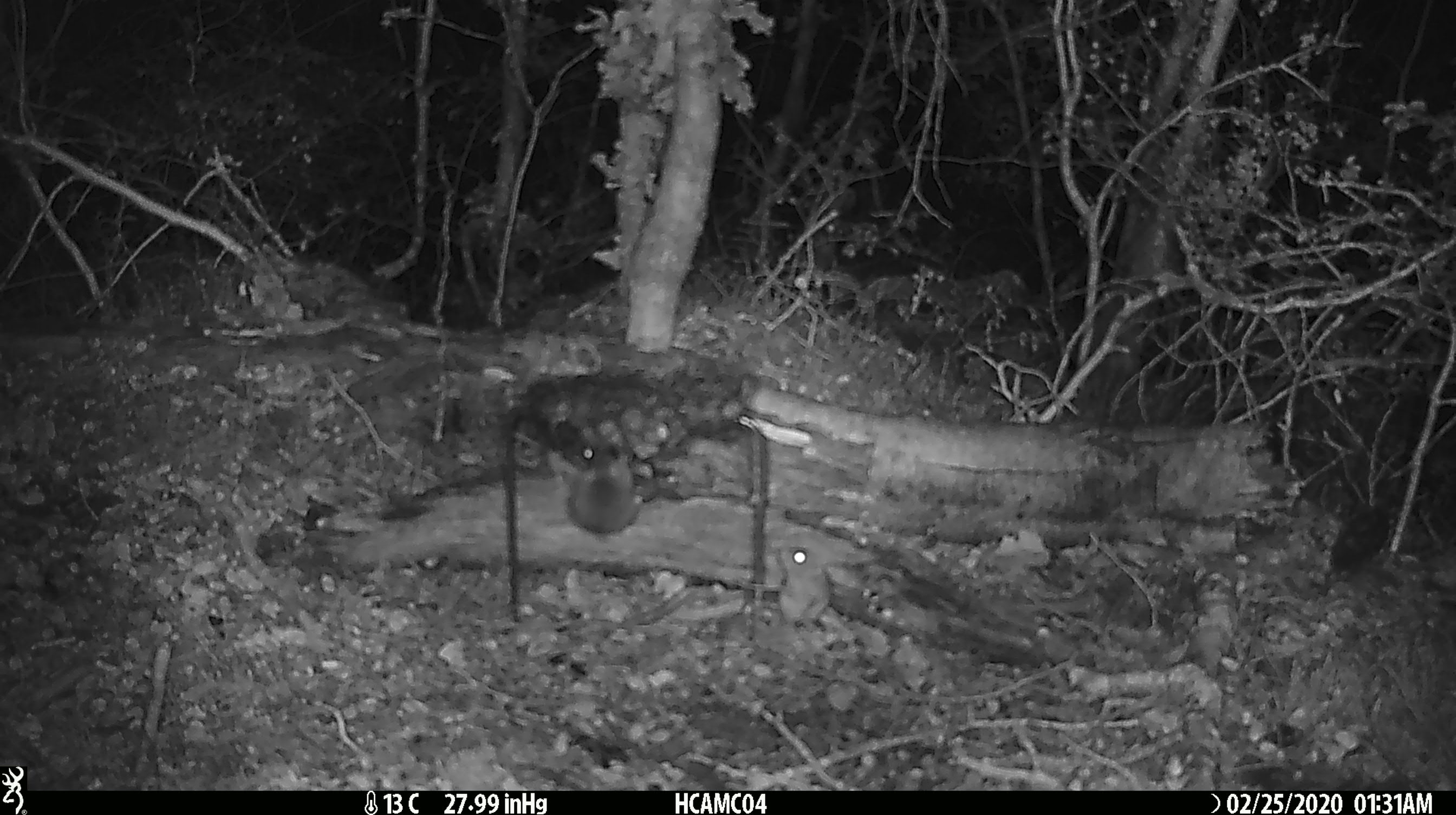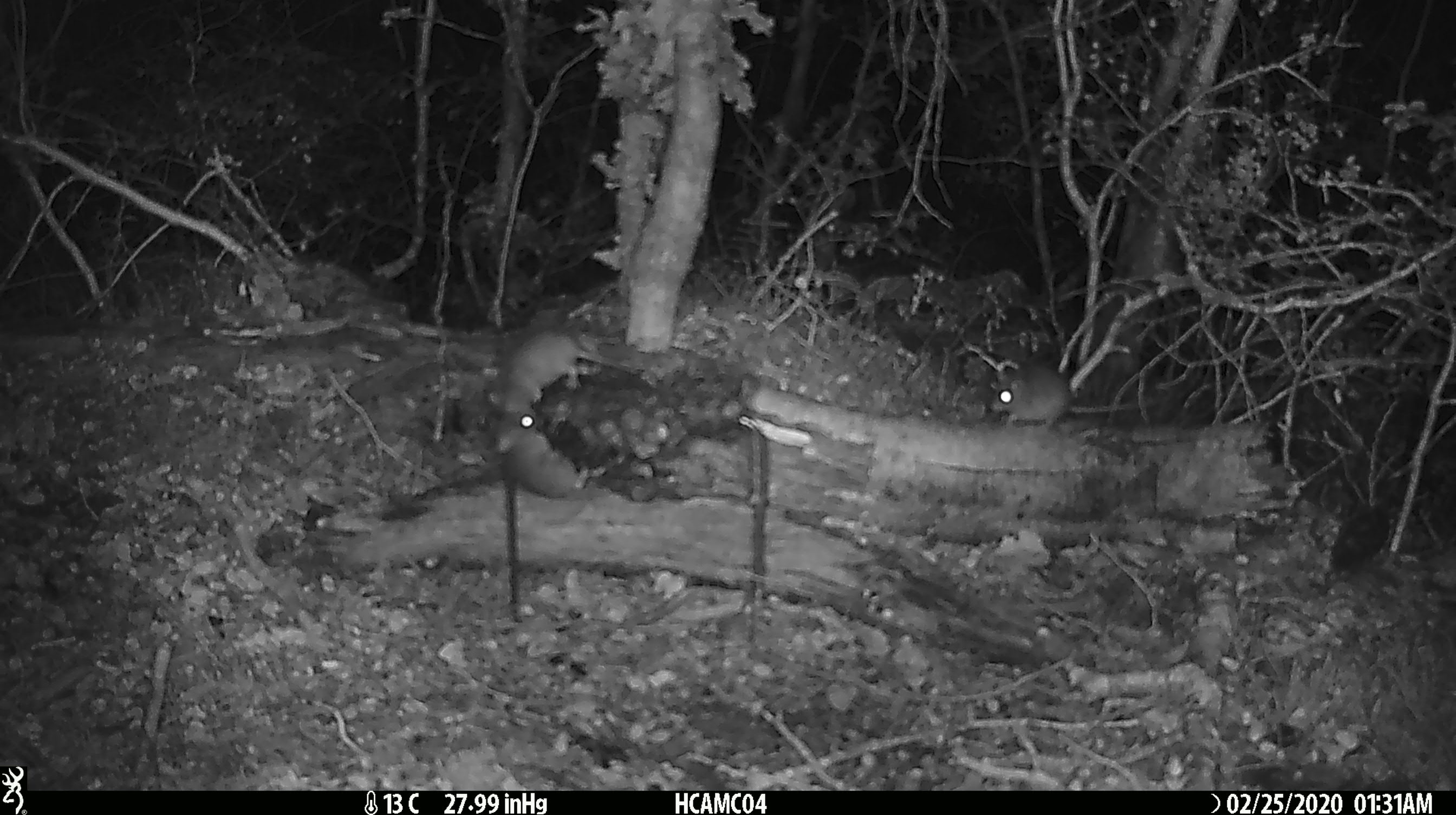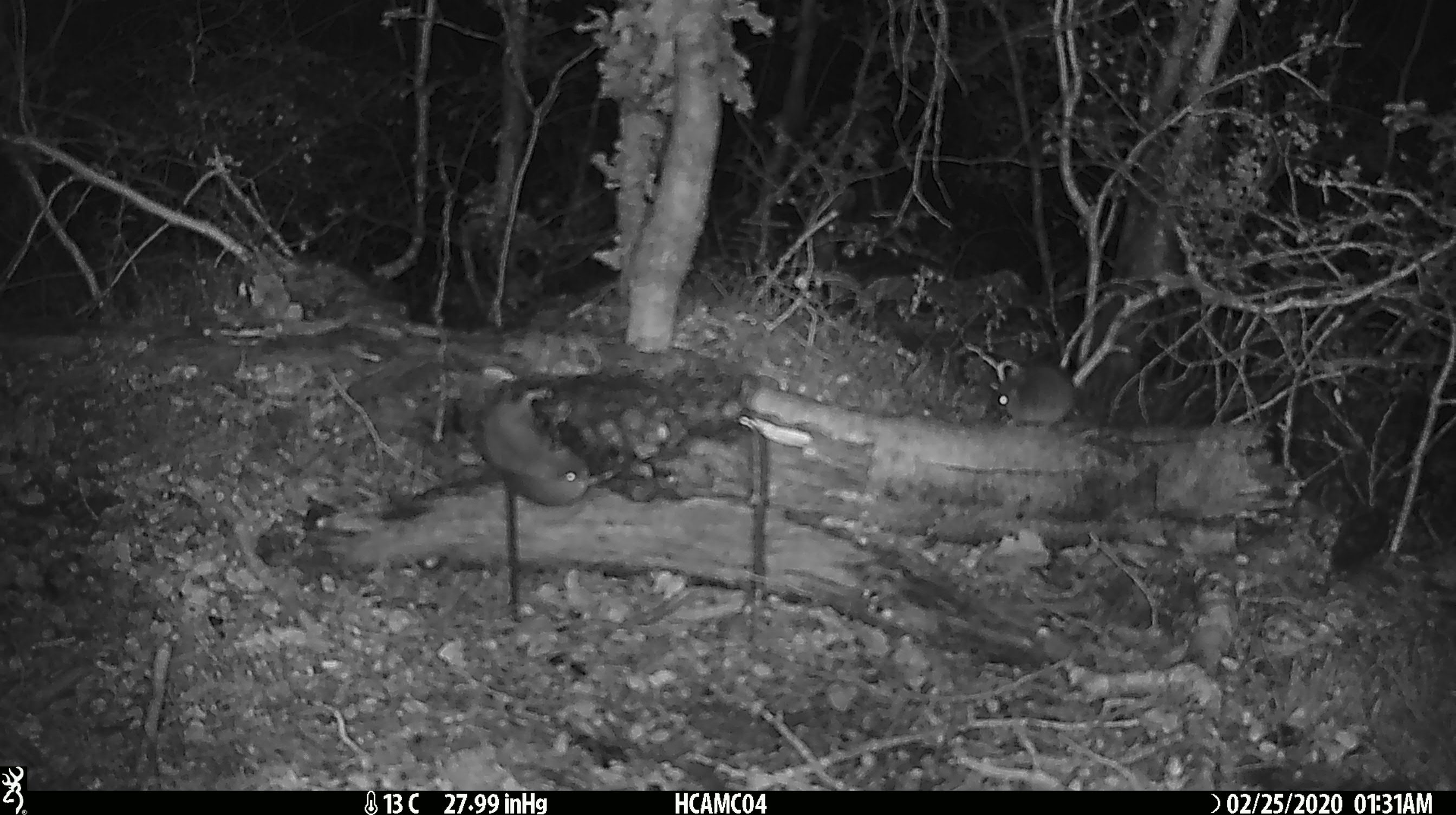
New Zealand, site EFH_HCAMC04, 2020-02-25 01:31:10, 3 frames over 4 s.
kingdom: Animalia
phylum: Chordata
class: Mammalia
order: Rodentia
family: Muridae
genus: Mus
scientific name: Mus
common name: mouse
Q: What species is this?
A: Mouse (Mus).